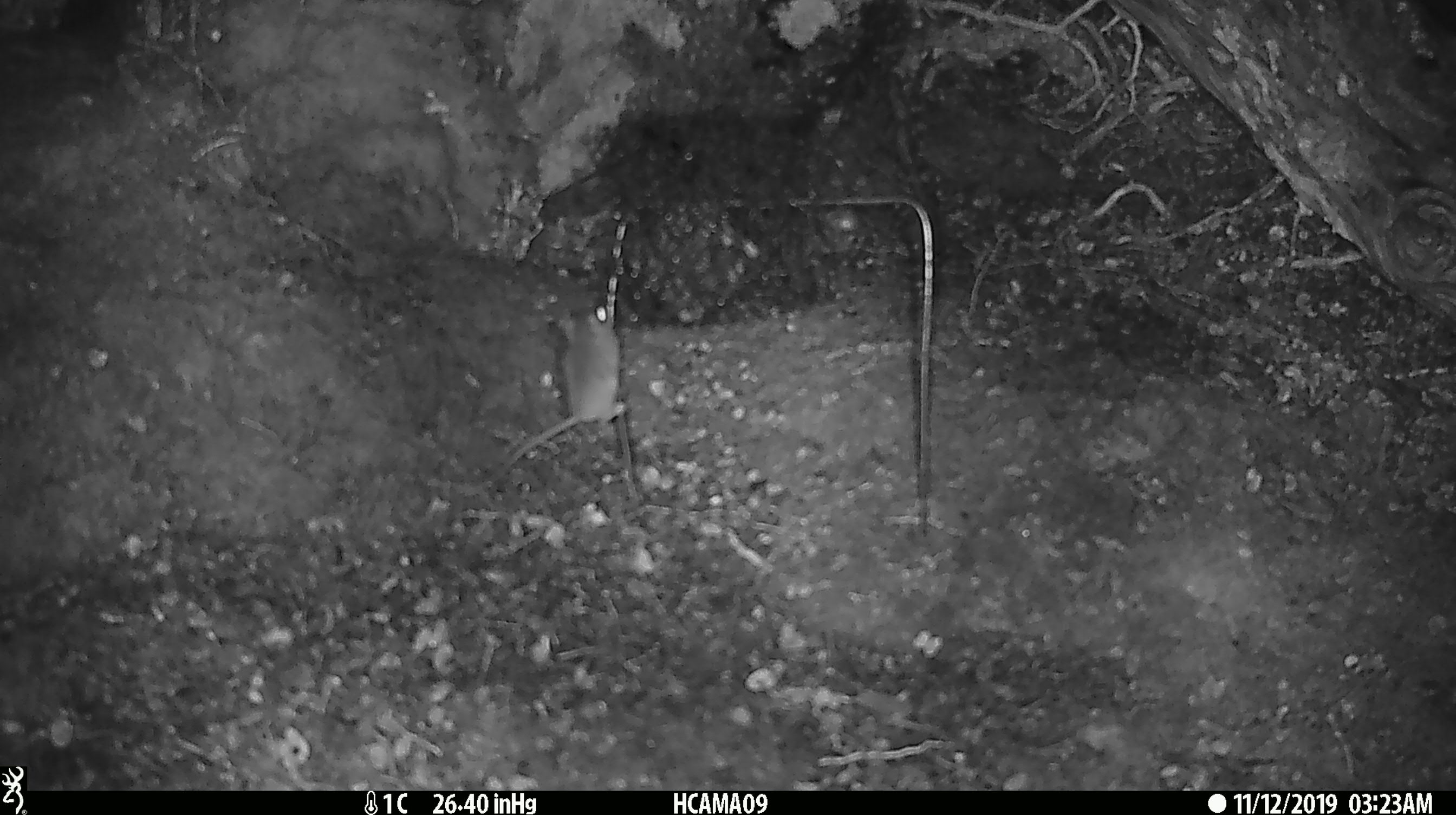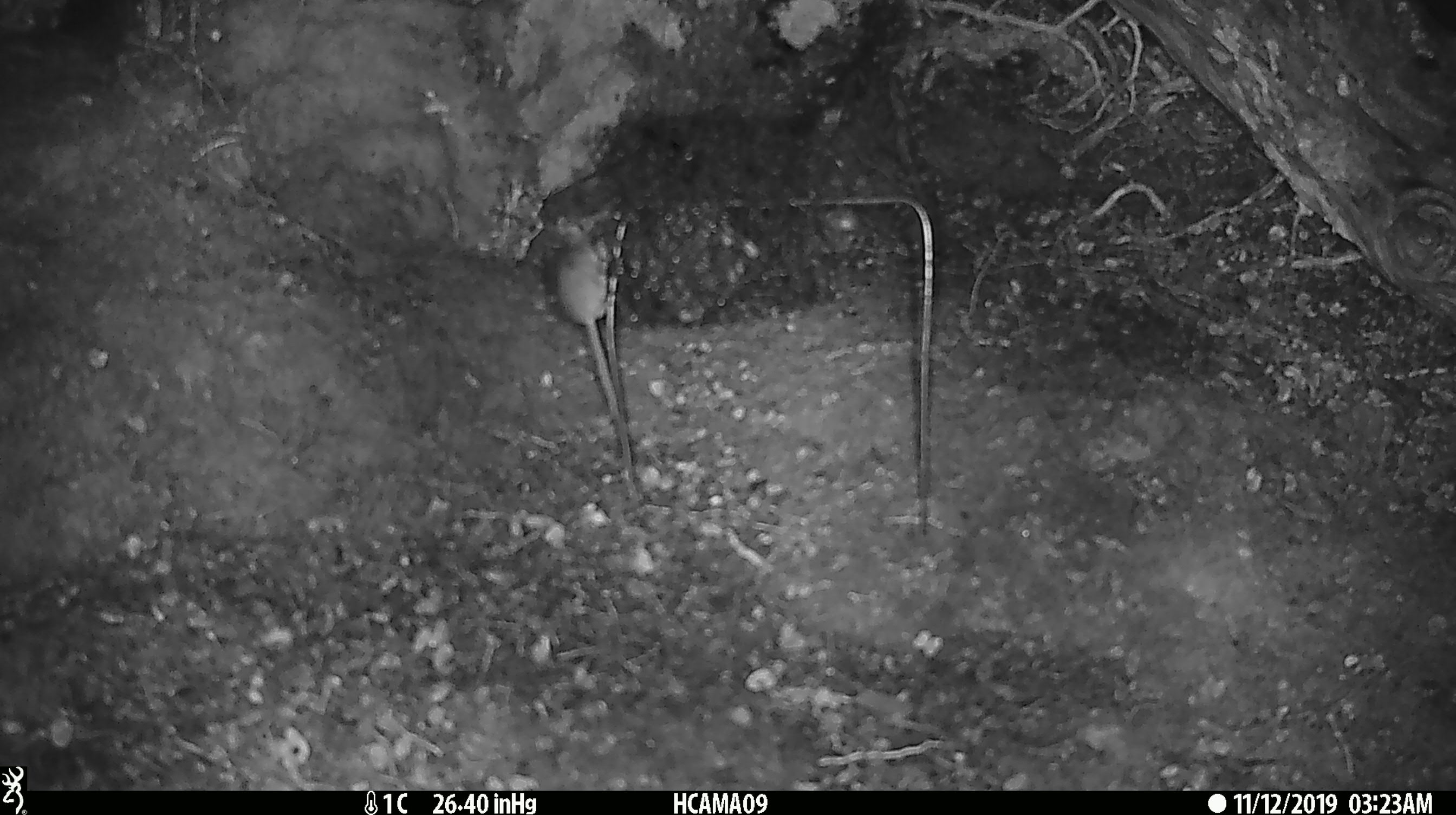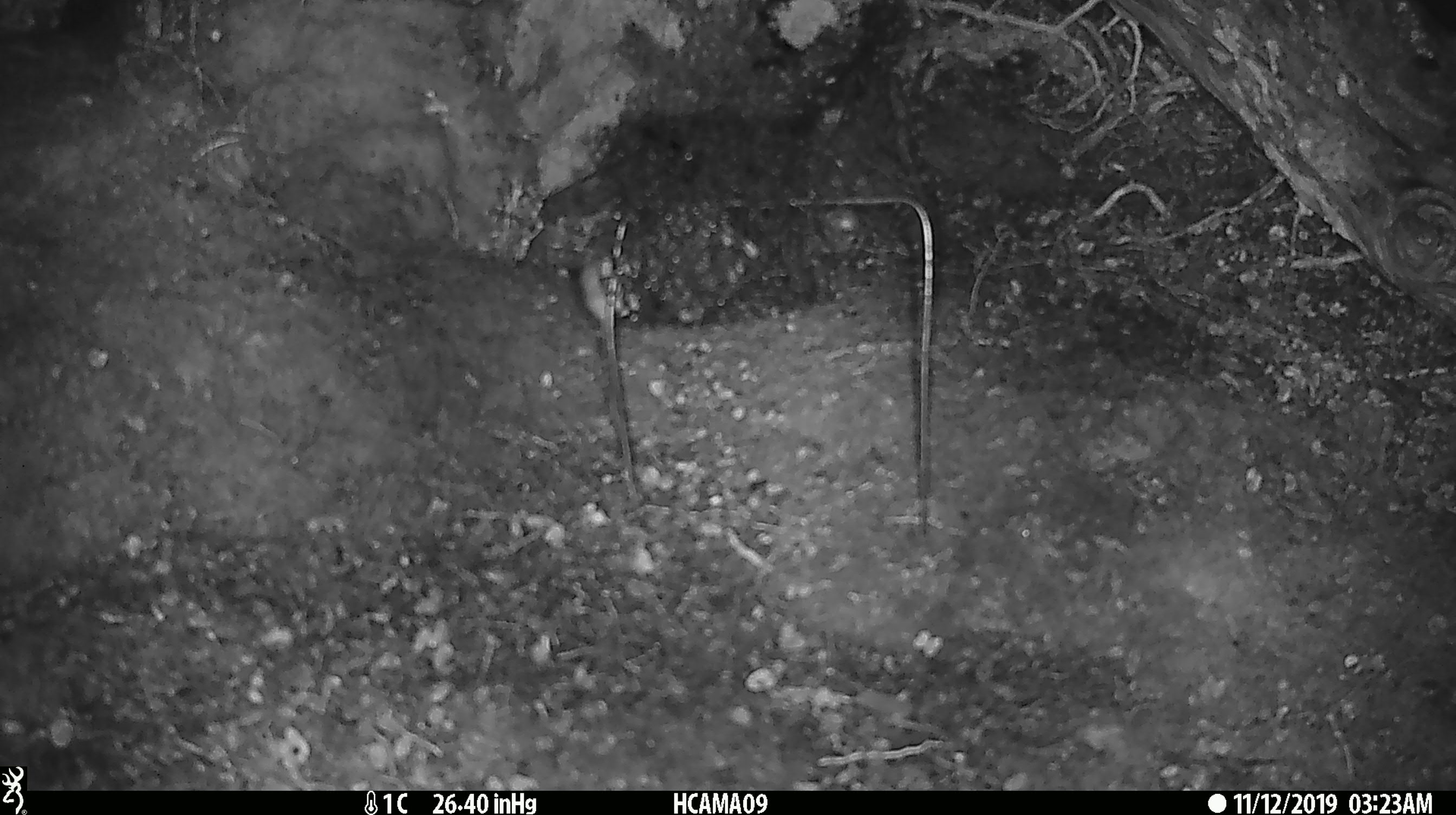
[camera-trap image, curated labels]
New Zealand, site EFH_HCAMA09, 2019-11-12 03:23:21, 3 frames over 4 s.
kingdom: Animalia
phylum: Chordata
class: Mammalia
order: Rodentia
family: Muridae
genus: Mus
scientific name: Mus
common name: mouse